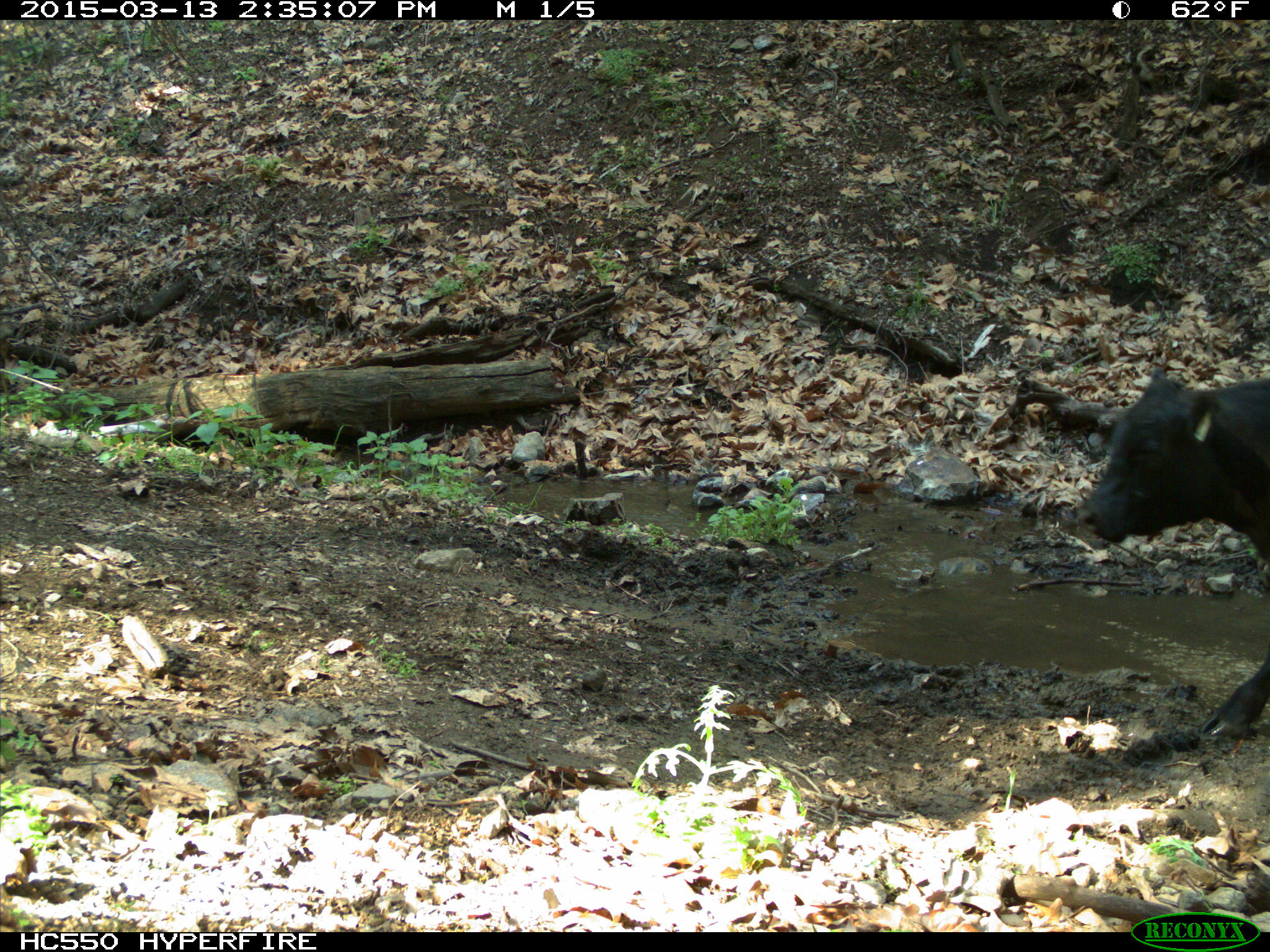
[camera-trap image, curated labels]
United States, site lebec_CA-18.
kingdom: Animalia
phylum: Chordata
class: Mammalia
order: Artiodactyla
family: Bovidae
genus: Bos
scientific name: Bos taurus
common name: domestic cow